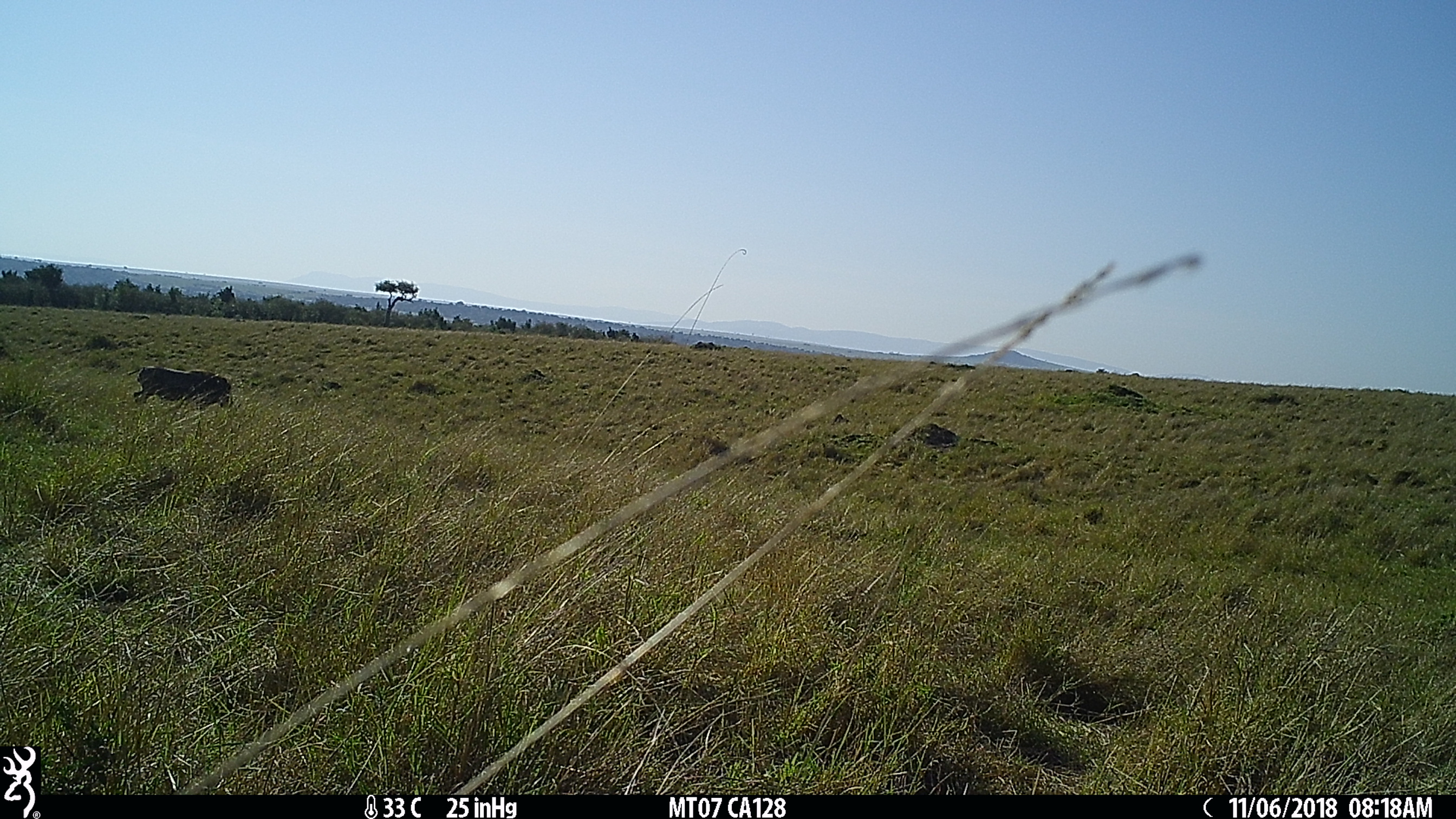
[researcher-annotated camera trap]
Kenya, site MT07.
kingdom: Animalia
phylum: Chordata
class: Mammalia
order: Artiodactyla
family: Suidae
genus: Phacochoerus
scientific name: Phacochoerus africanus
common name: common warthog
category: warthog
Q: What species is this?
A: Warthog (common warthog) (Phacochoerus africanus).